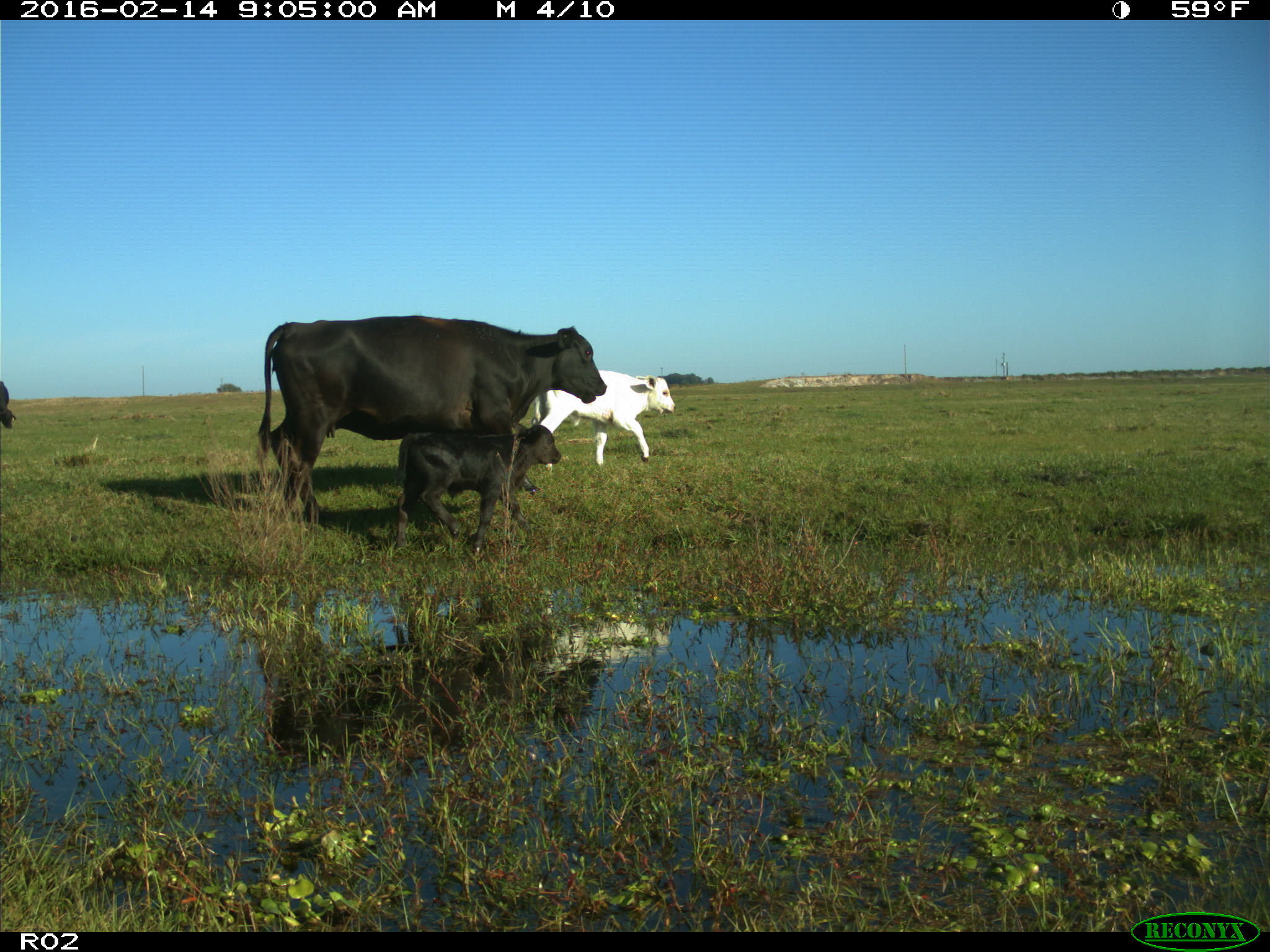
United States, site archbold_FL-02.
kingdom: Animalia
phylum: Chordata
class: Mammalia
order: Artiodactyla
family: Bovidae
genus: Bos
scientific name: Bos taurus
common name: domestic cow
Bos taurus (domestic cow).